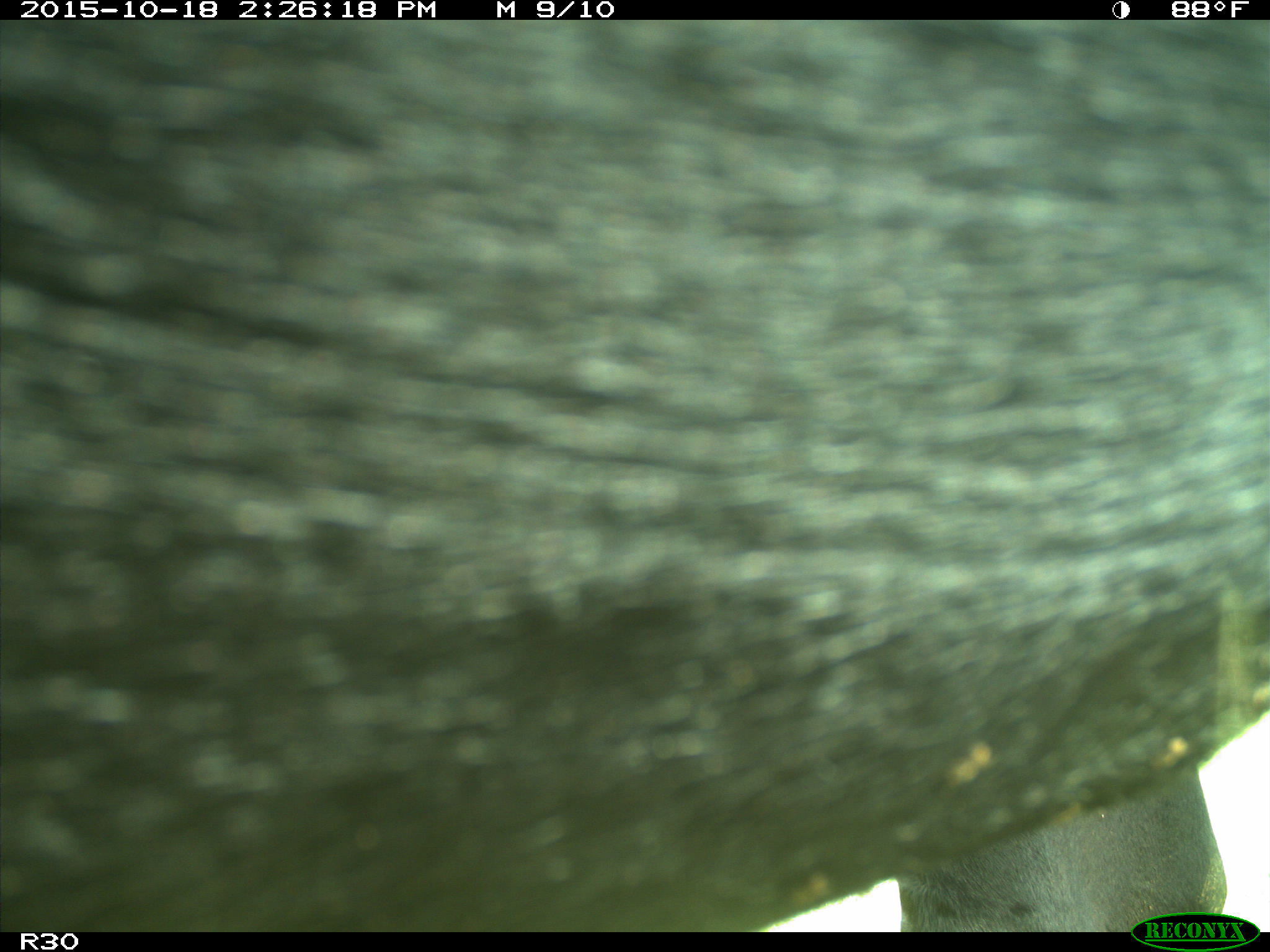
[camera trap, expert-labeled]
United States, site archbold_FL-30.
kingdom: Animalia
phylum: Chordata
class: Mammalia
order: Artiodactyla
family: Bovidae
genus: Bos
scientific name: Bos taurus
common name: domestic cow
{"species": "Bos taurus (domestic cow)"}